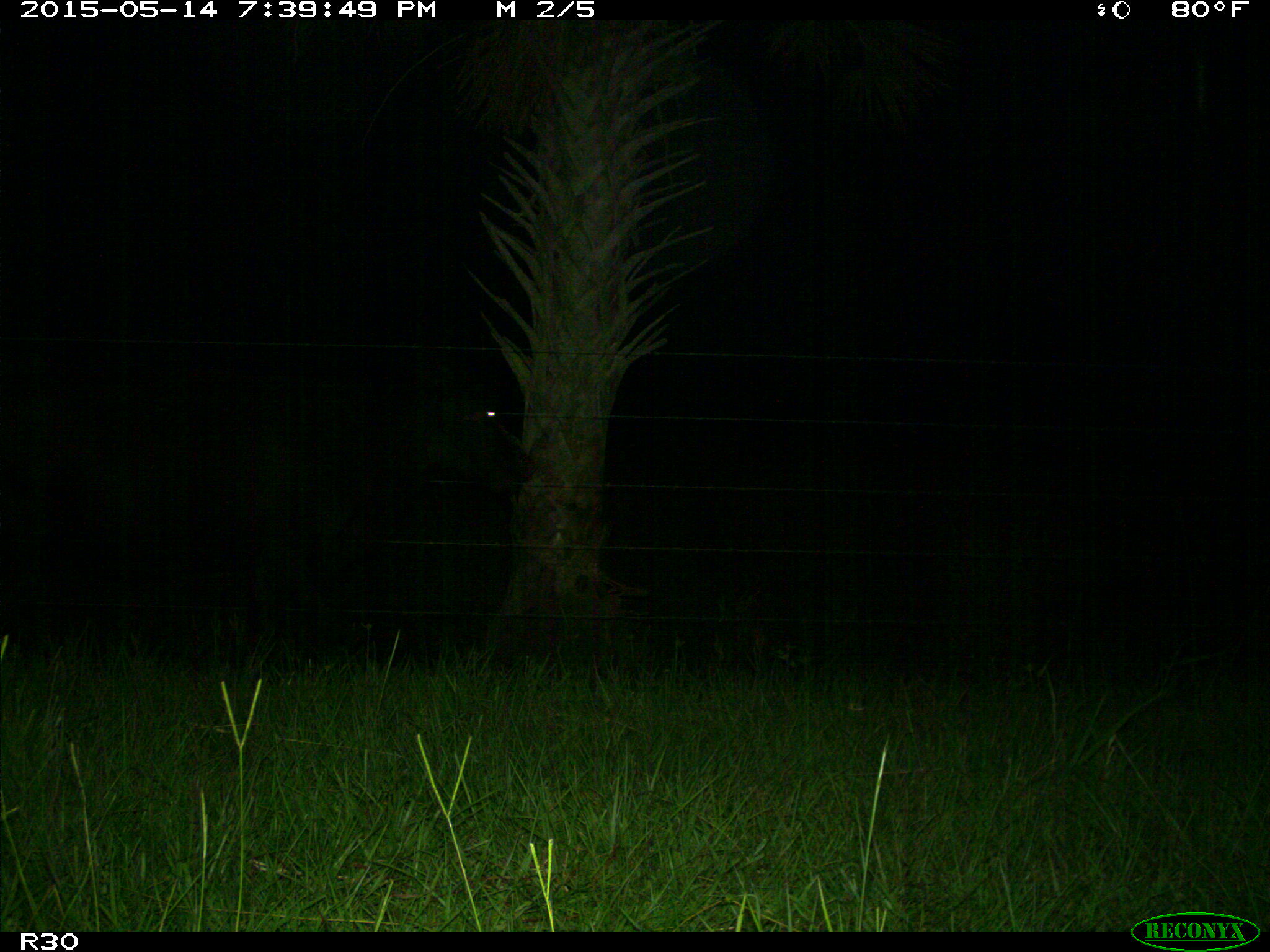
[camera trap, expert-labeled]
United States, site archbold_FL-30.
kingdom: Animalia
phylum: Chordata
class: Mammalia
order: Artiodactyla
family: Bovidae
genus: Bos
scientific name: Bos taurus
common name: domestic cow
Bos taurus (domestic cow).